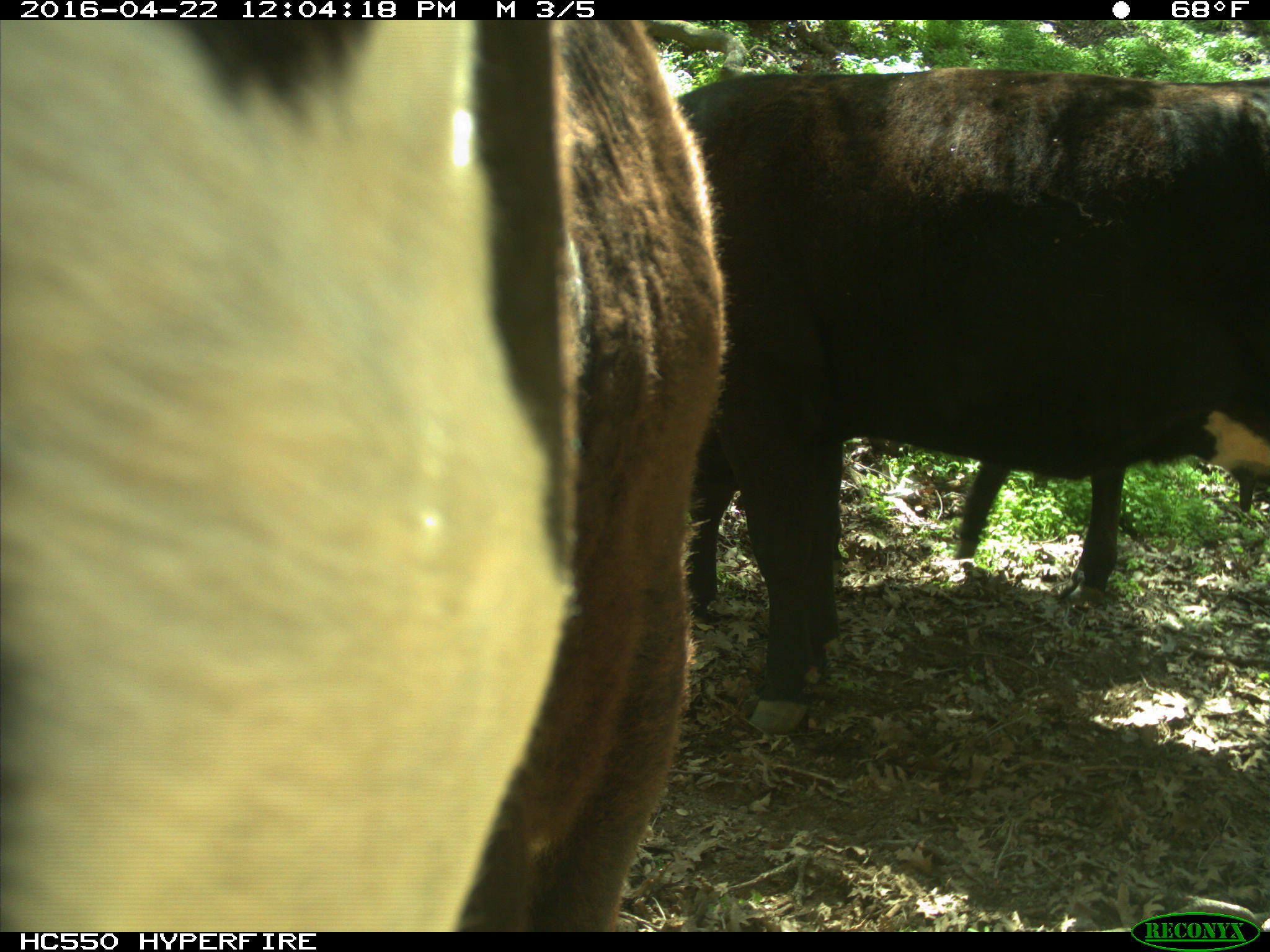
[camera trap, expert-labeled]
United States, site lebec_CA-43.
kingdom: Animalia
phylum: Chordata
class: Mammalia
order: Artiodactyla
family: Bovidae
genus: Bos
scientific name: Bos taurus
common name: domestic cow